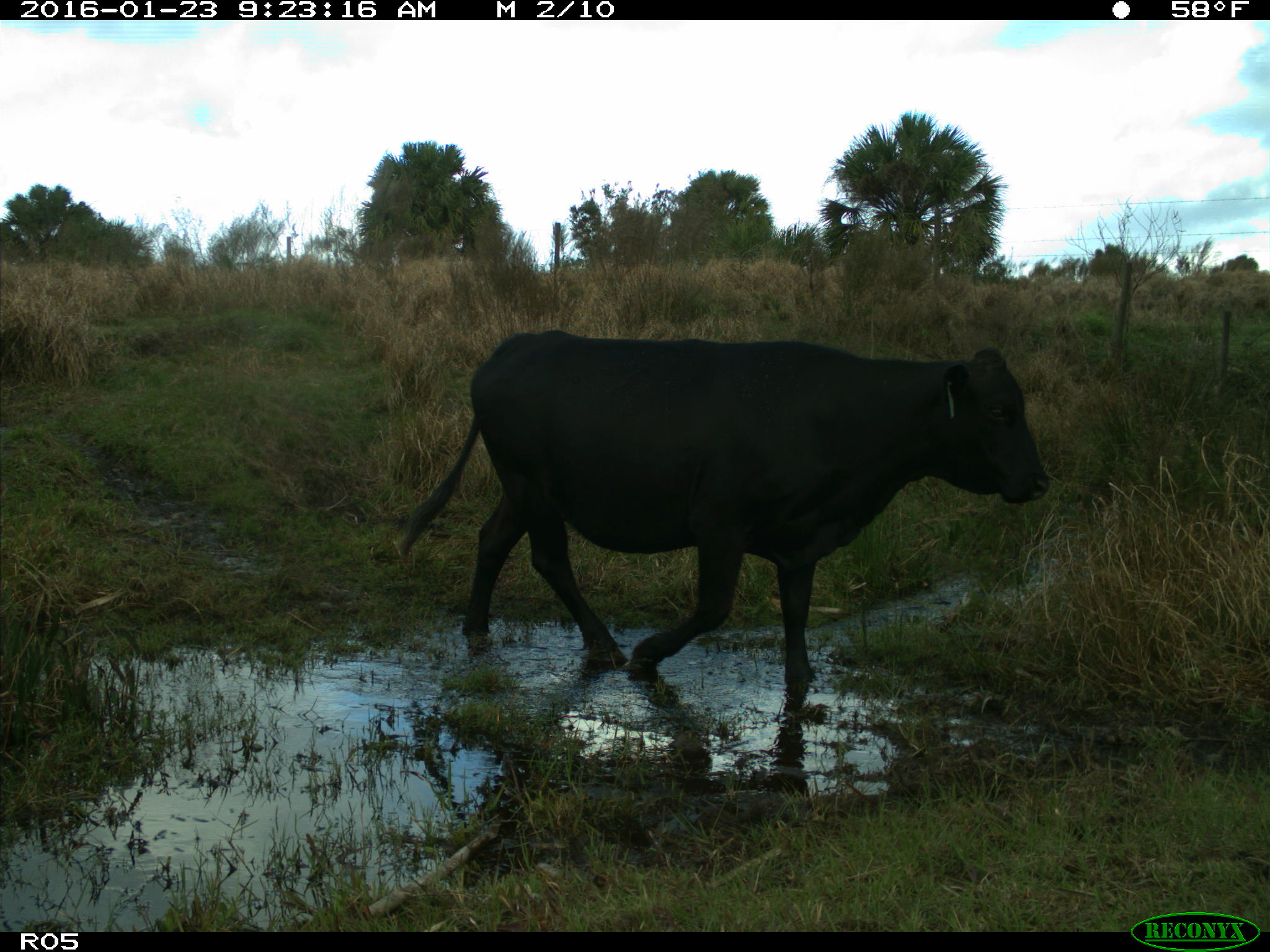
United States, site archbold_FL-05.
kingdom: Animalia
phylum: Chordata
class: Mammalia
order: Artiodactyla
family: Bovidae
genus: Bos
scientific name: Bos taurus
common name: domestic cow